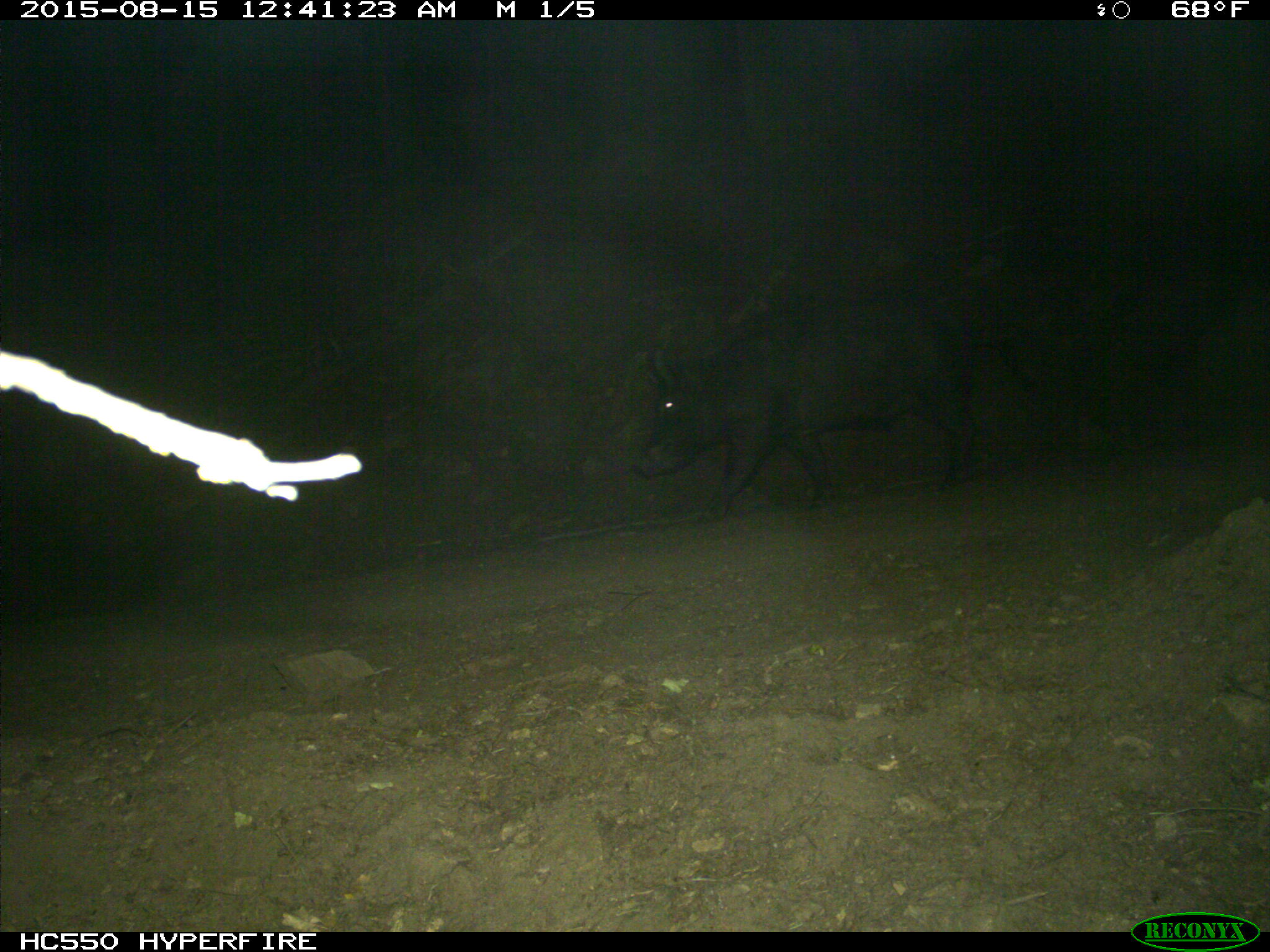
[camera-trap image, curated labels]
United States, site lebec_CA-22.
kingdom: Animalia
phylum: Chordata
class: Mammalia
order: Artiodactyla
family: Suidae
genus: Sus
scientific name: Sus scrofa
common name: wild boar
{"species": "Sus scrofa (wild boar)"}